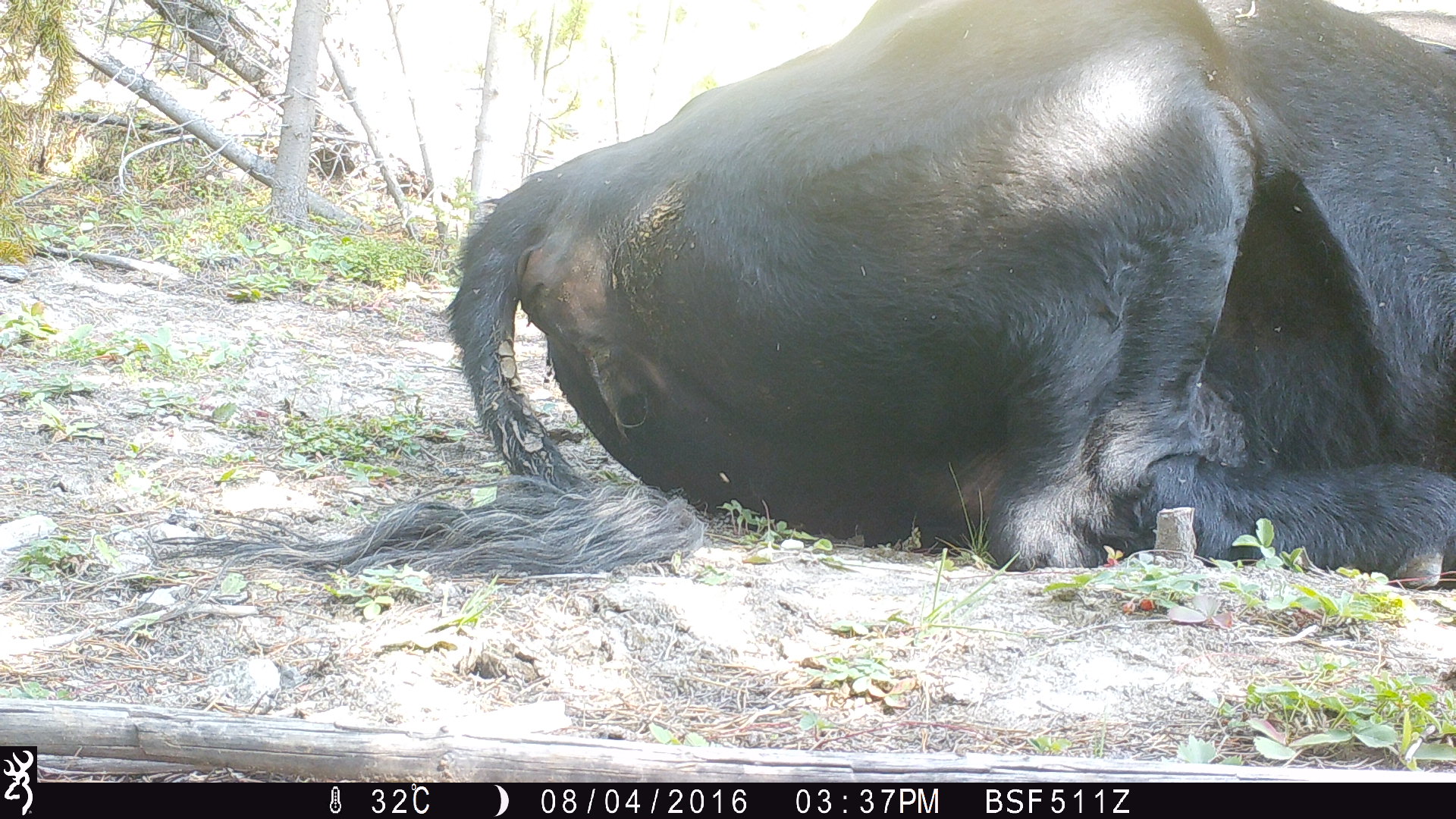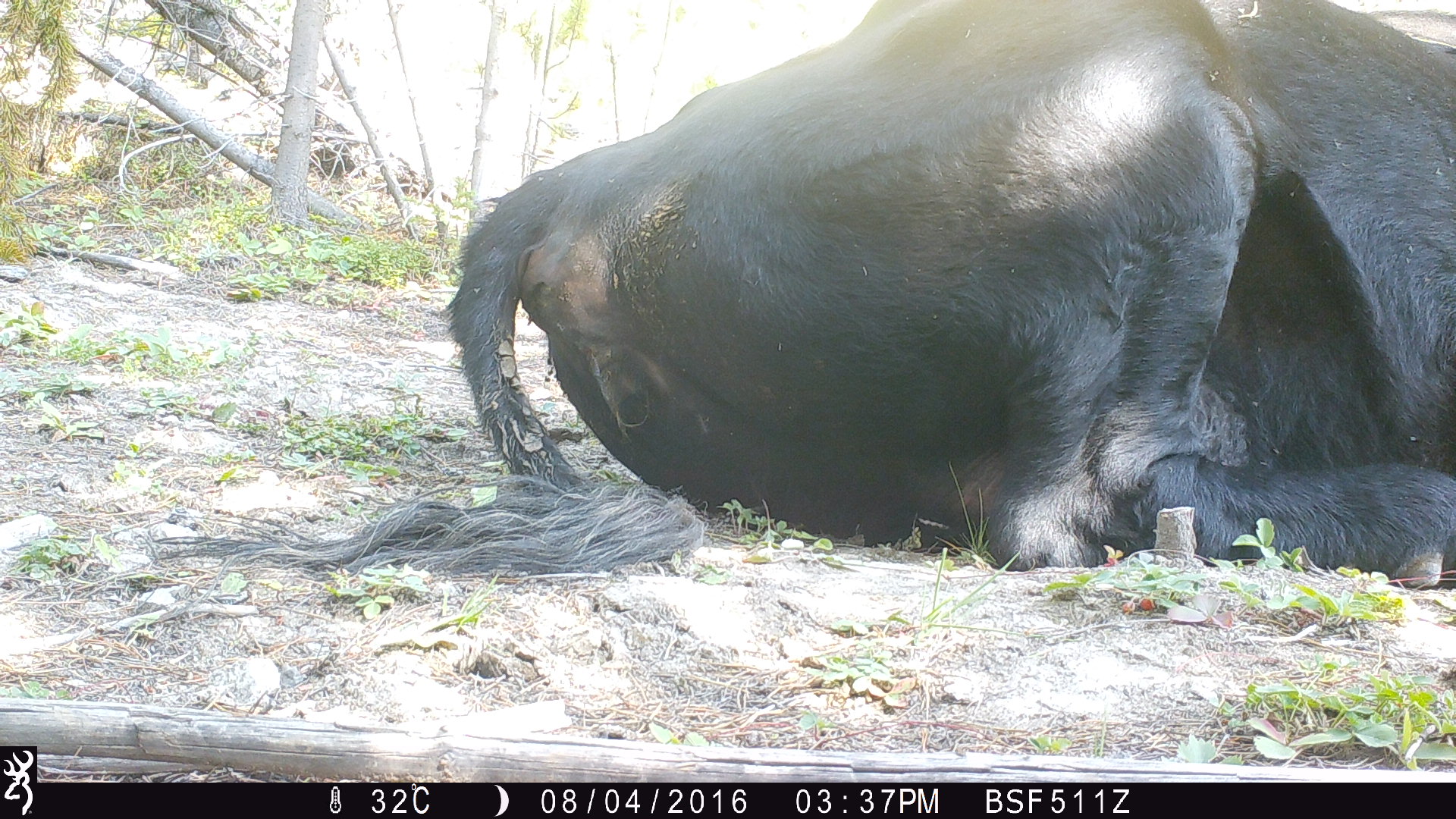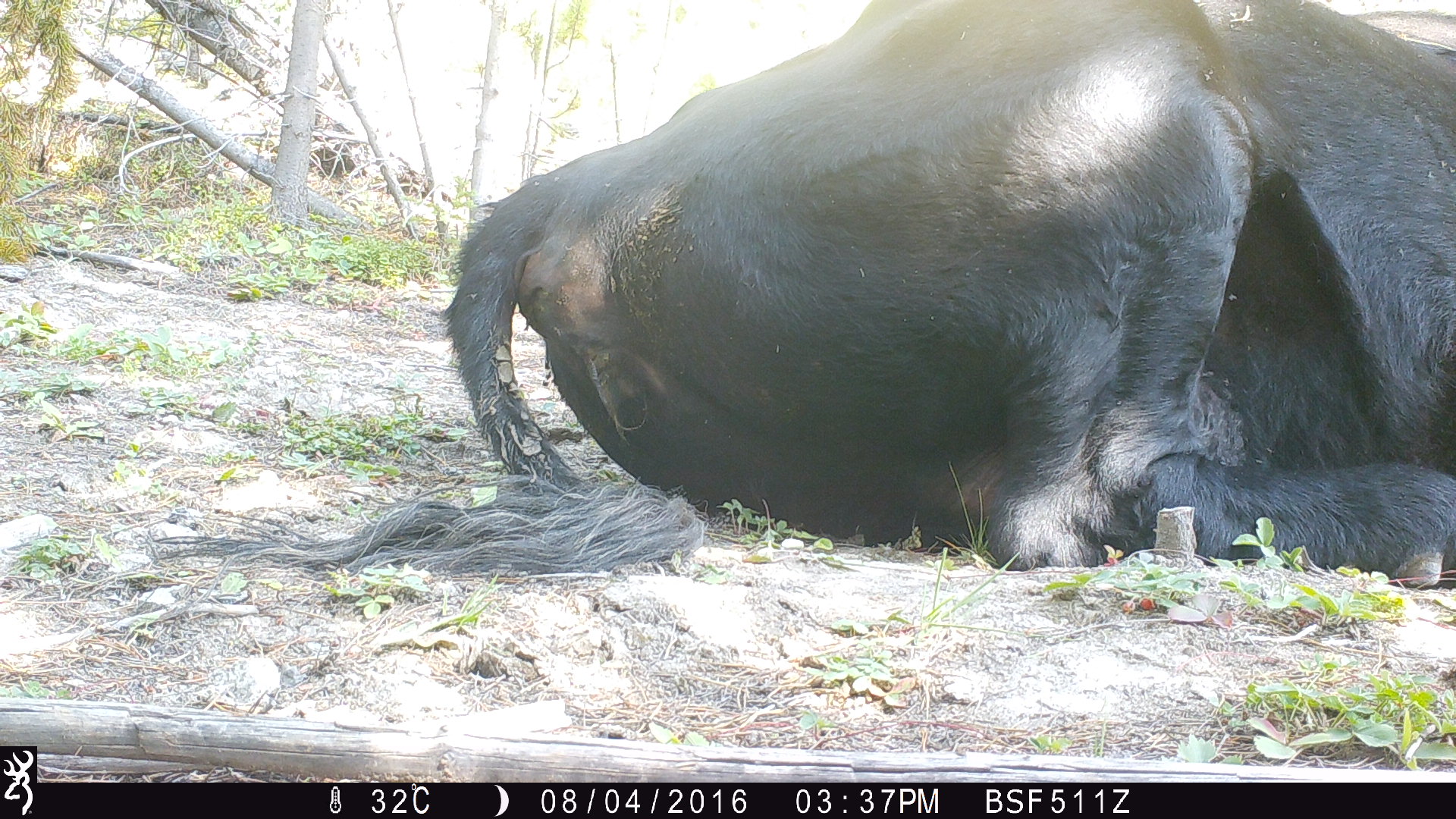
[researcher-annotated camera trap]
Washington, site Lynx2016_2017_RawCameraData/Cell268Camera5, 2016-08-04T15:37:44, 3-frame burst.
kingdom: Animalia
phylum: Chordata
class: Mammalia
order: Artiodactyla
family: Bovidae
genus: Bos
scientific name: Bos taurus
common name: domestic cattle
Domestic cattle (Bos taurus). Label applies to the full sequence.